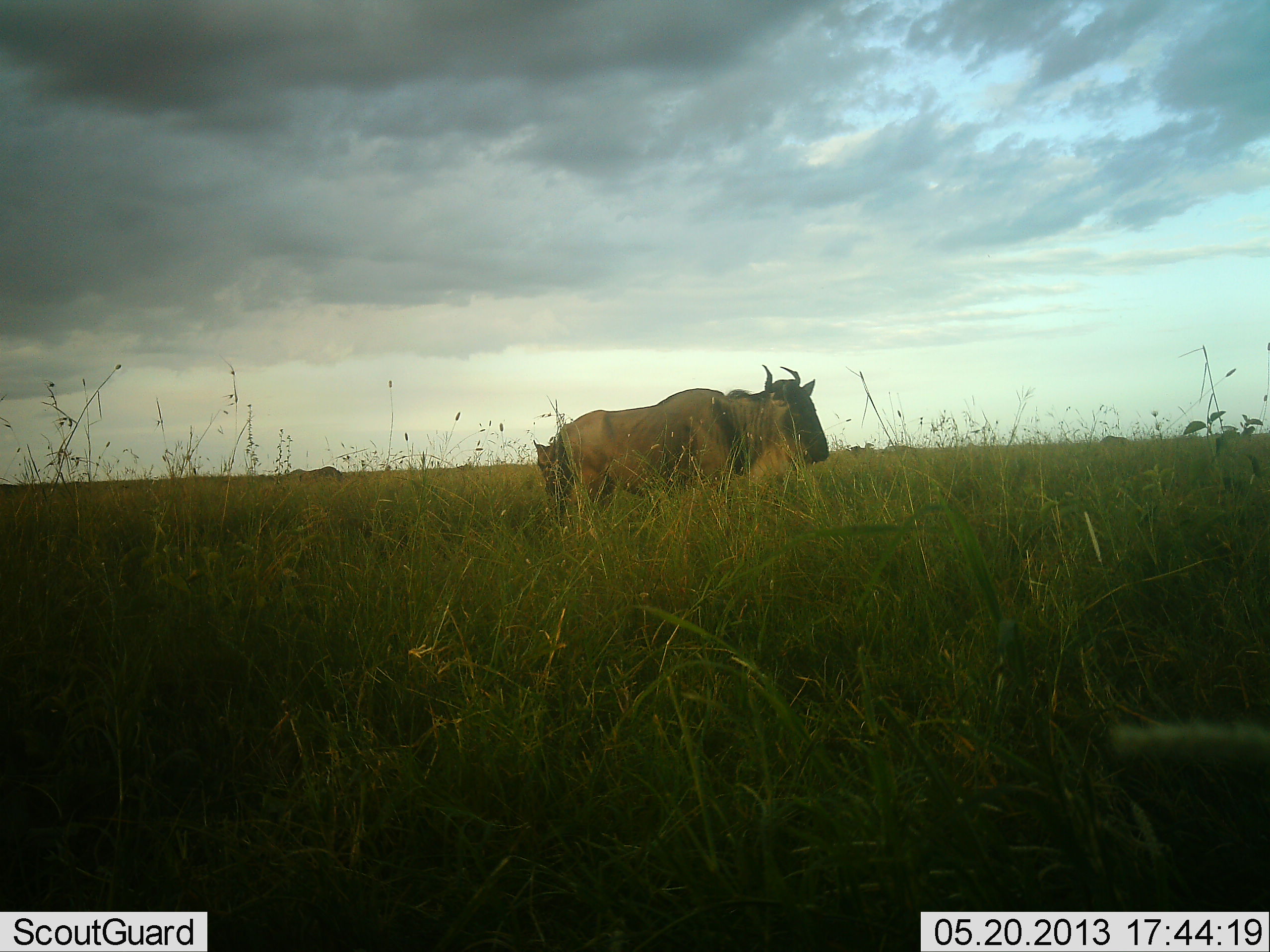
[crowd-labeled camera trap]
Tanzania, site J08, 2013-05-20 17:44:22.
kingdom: Animalia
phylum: Chordata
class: Mammalia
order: Artiodactyla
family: Bovidae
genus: Connochaetes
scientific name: Connochaetes taurinus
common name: blue wildebeest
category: wildebeest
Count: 1.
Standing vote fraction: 93%.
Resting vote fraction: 4%.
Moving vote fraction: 15%.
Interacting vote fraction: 0%.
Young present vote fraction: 4%.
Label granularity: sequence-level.